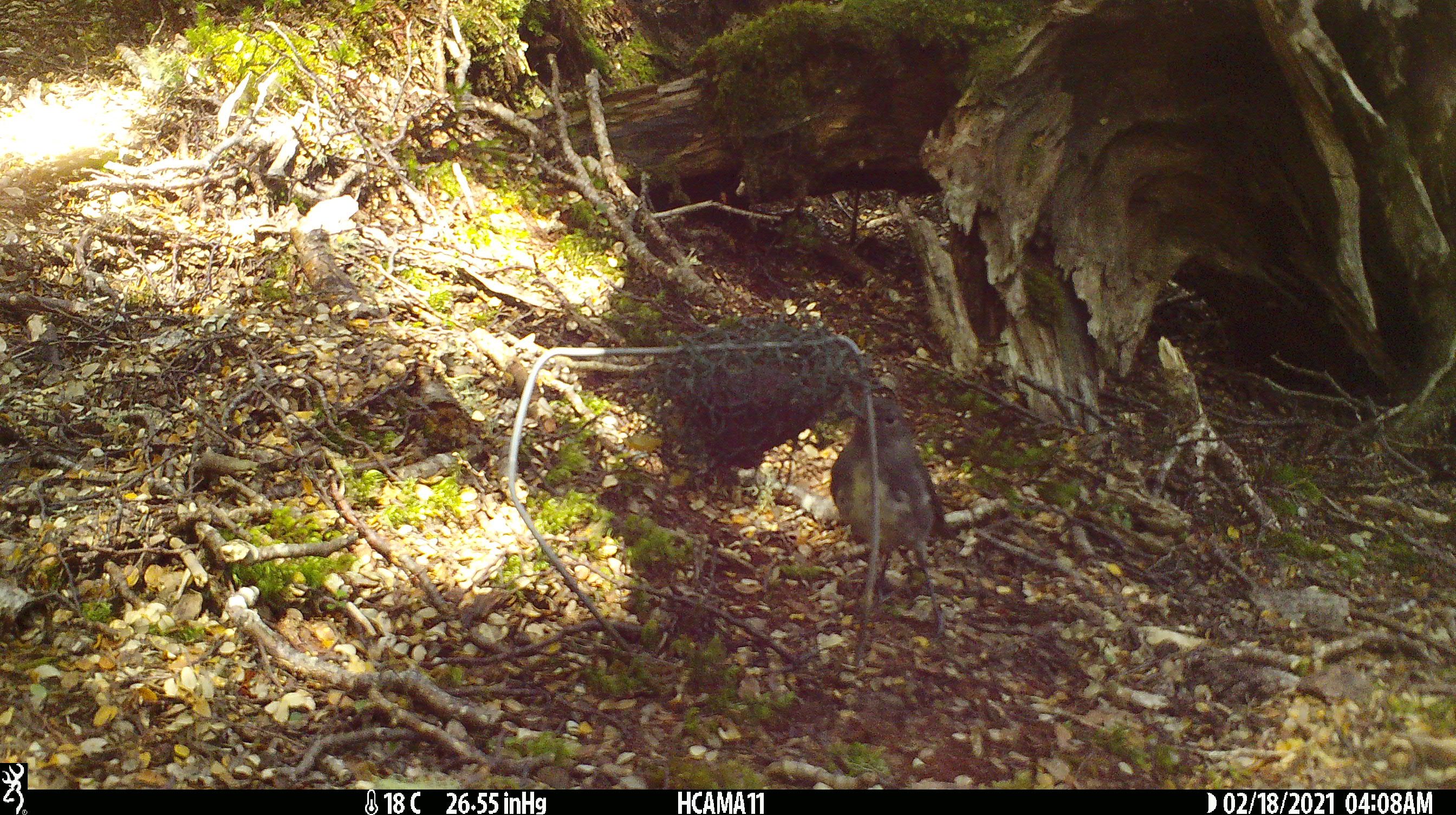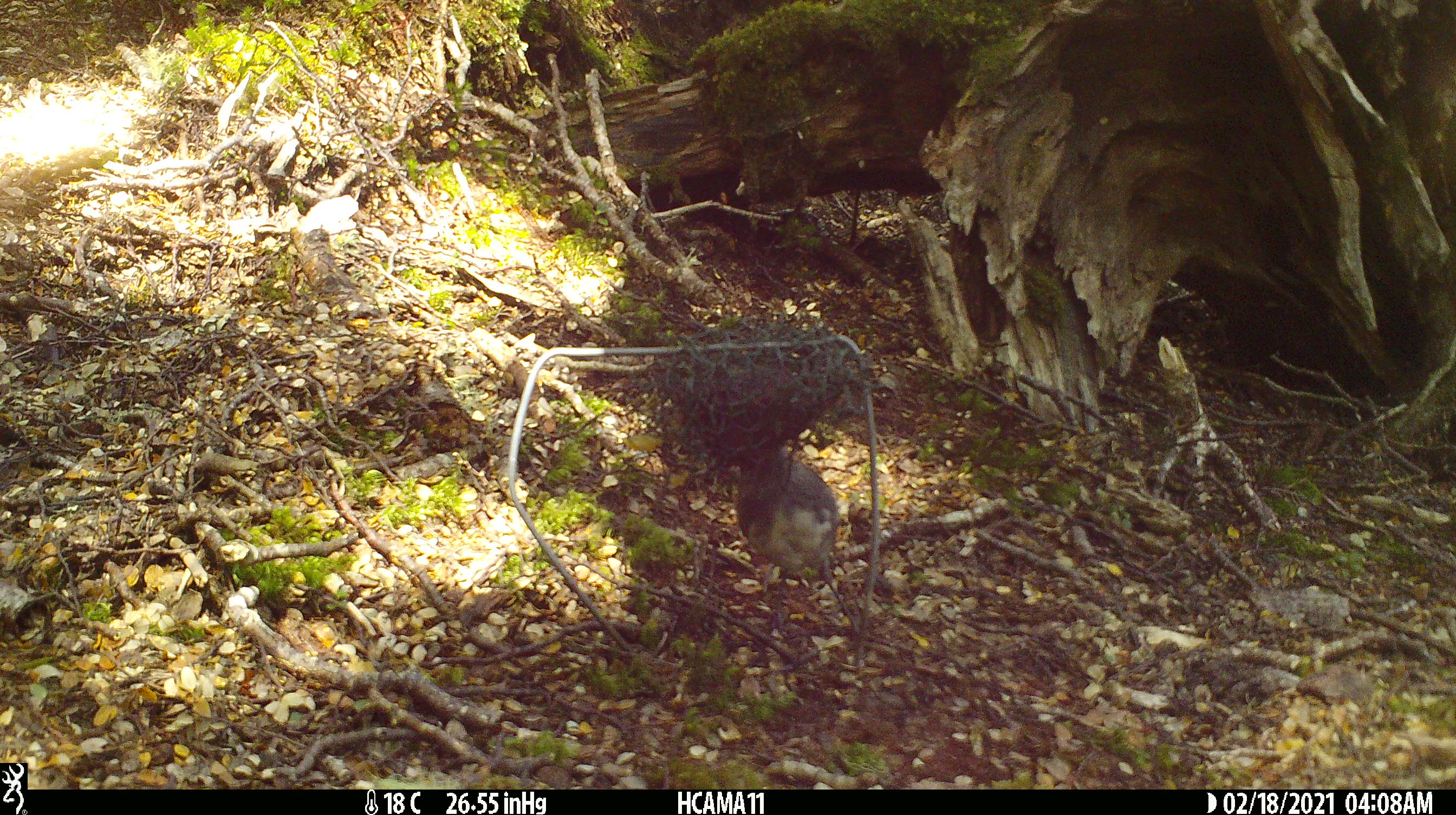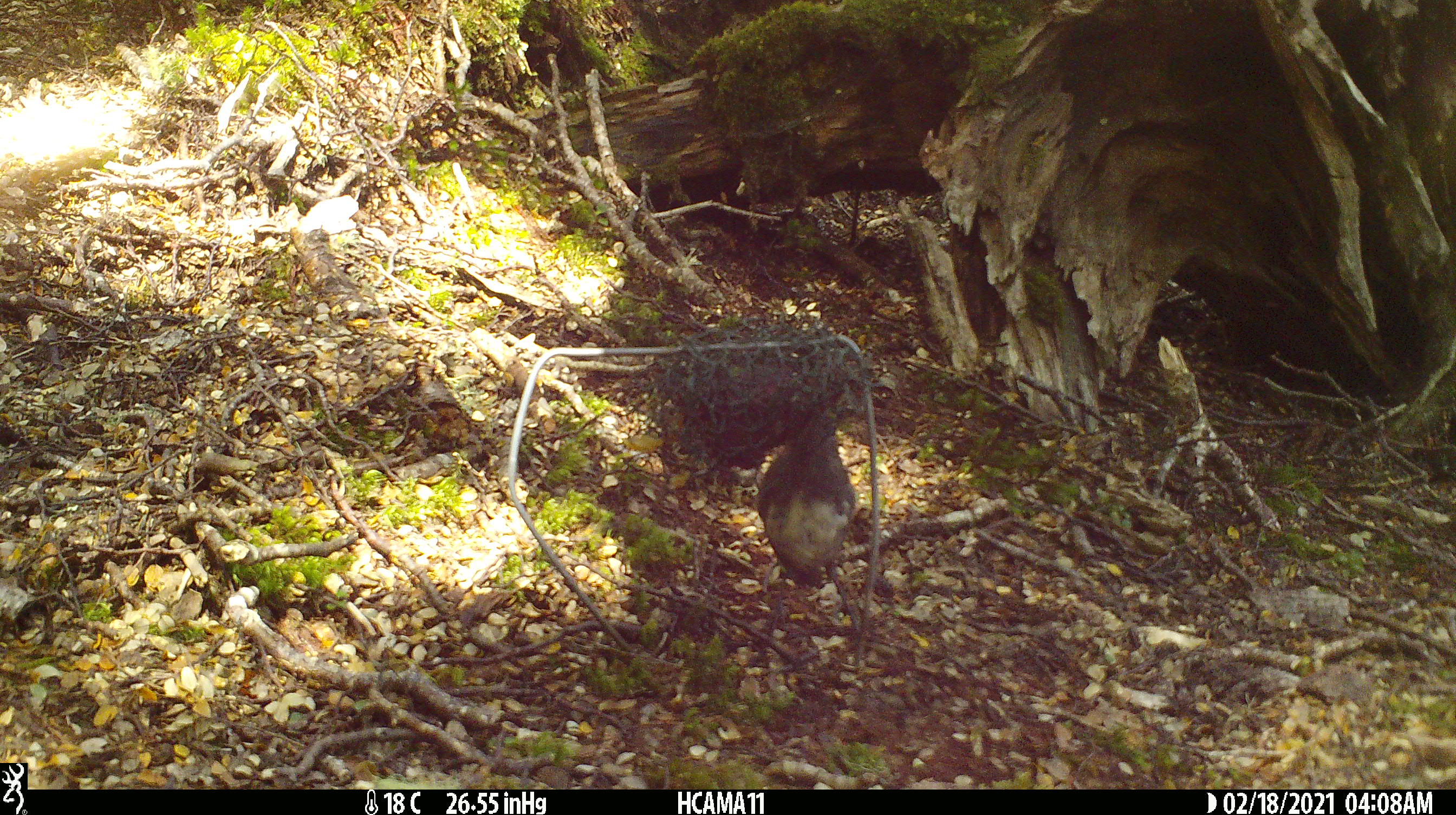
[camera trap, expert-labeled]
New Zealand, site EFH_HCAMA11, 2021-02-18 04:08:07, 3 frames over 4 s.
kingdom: Animalia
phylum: Chordata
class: Aves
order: Passeriformes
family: Petroicidae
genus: Petroica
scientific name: Petroica australis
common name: new zealand robin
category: robin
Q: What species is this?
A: Robin (new zealand robin) (Petroica australis).